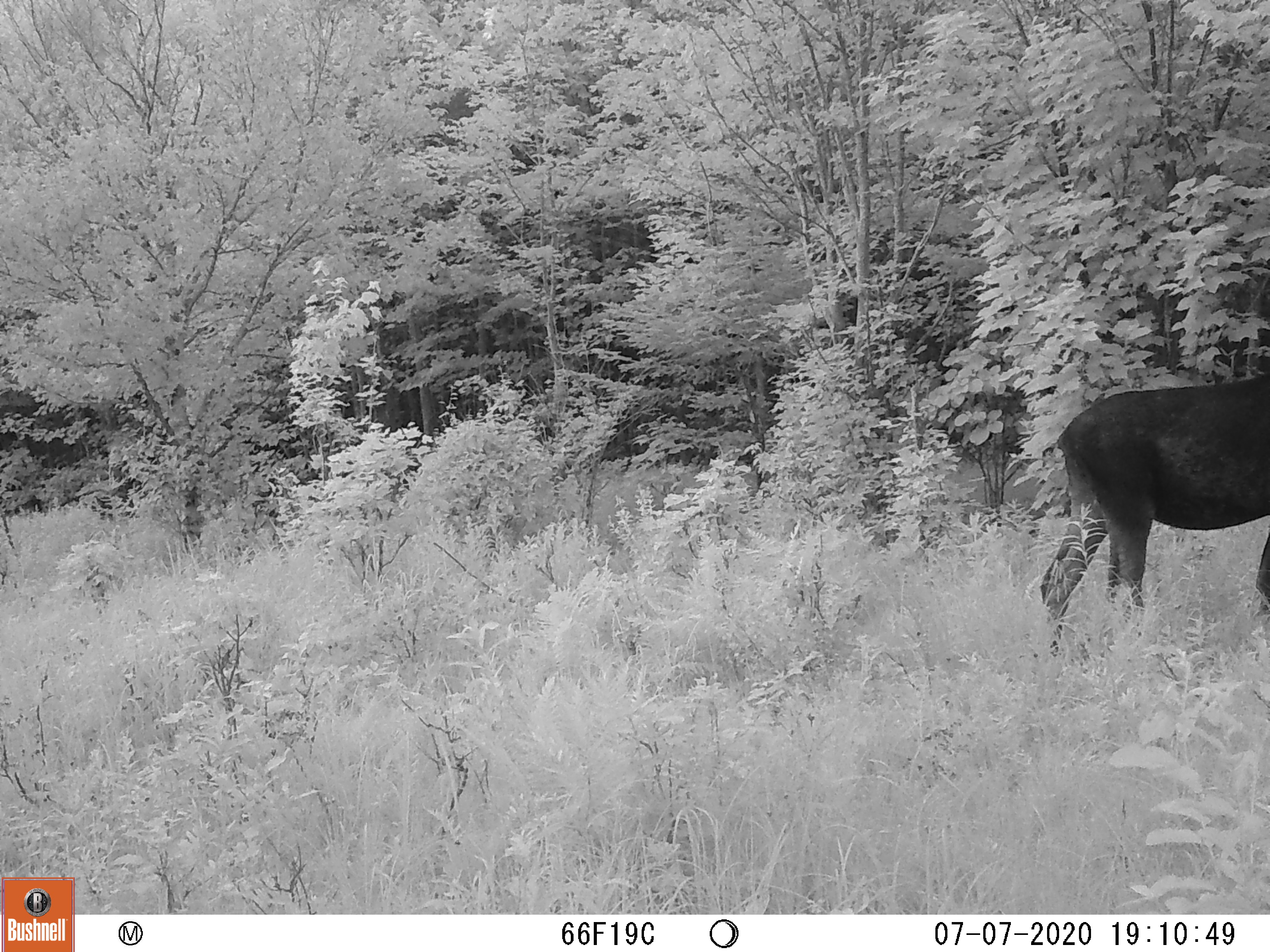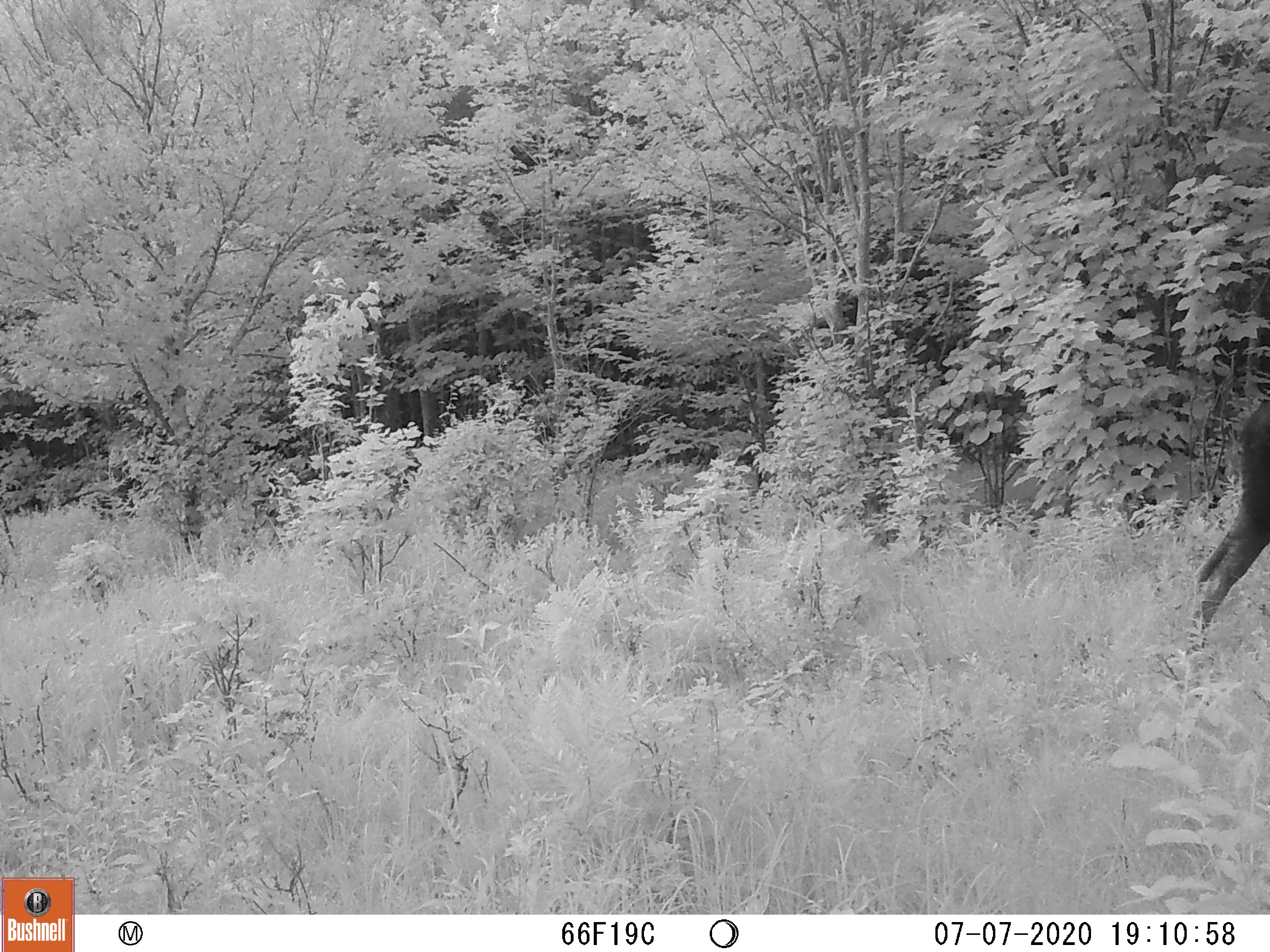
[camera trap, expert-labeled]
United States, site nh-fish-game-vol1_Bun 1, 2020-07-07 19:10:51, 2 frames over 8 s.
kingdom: Animalia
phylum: Chordata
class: Mammalia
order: Artiodactyla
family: Cervidae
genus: Alces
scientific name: Alces alces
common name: moose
Moose (Alces alces).